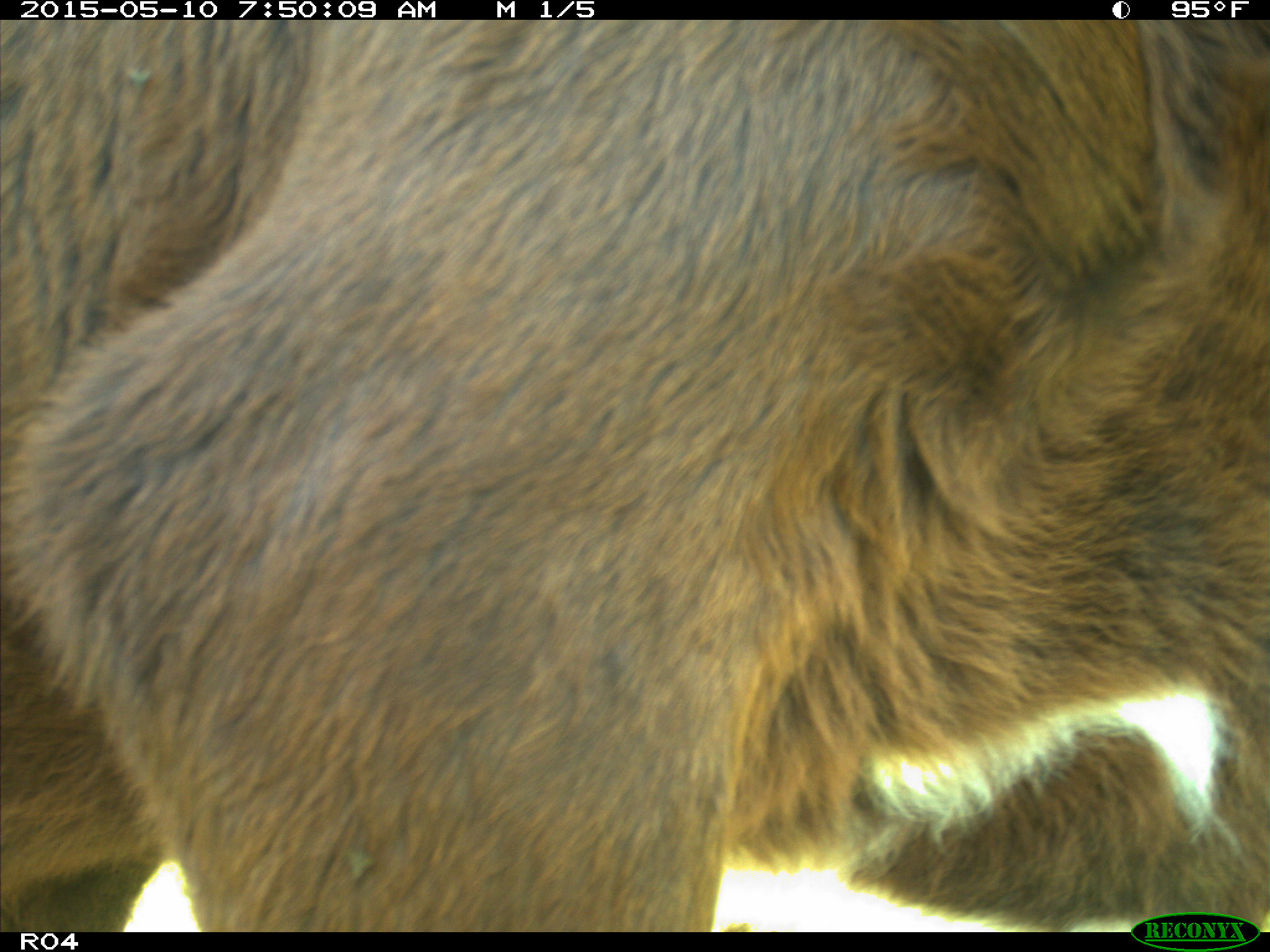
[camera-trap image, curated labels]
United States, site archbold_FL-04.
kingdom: Animalia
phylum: Chordata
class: Mammalia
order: Artiodactyla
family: Bovidae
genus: Bos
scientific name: Bos taurus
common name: domestic cow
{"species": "Bos taurus (domestic cow)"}